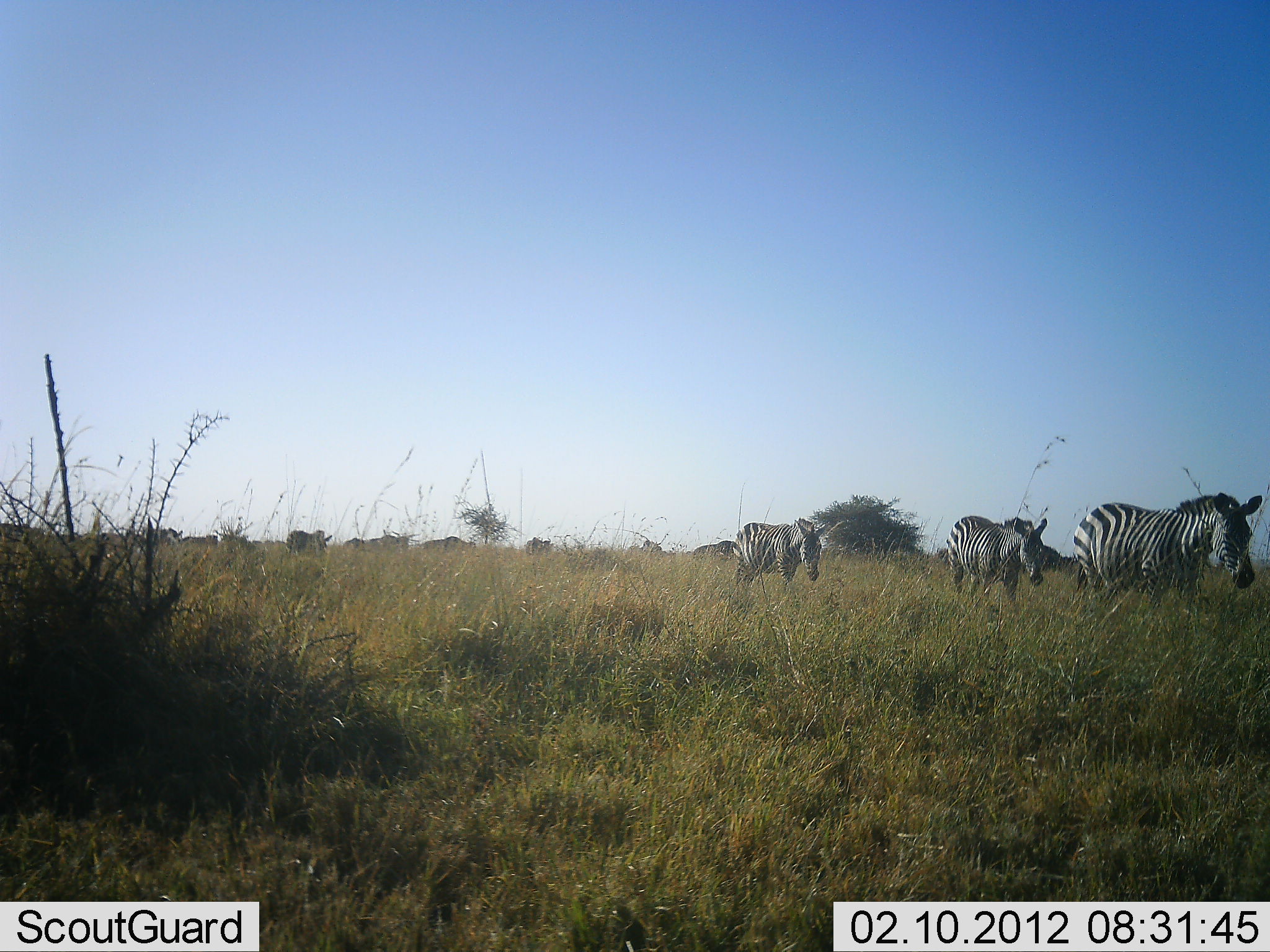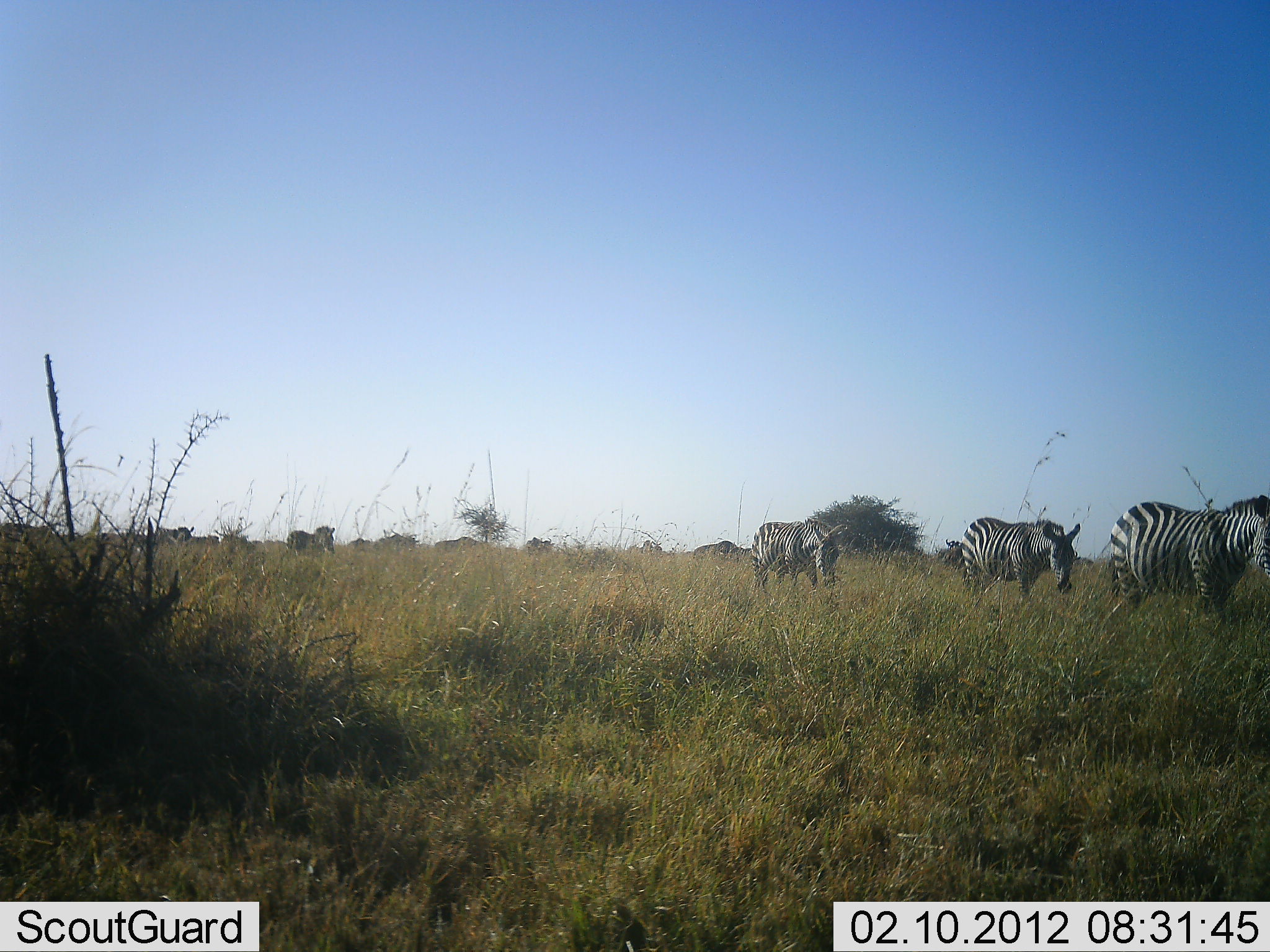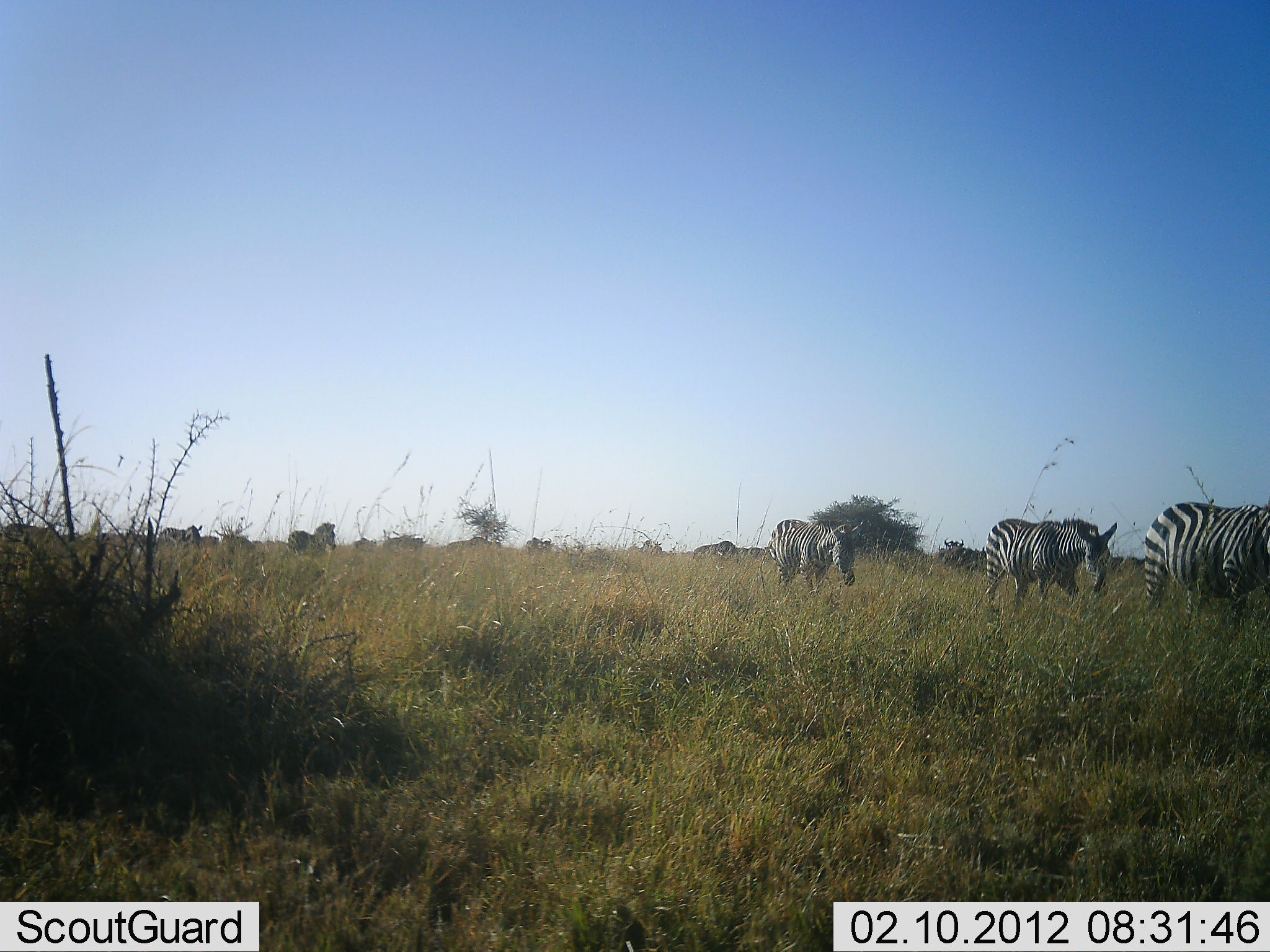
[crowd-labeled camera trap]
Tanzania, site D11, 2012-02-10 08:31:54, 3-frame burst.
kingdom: Animalia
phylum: Chordata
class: Mammalia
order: Perissodactyla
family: Equidae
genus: Equus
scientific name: Equus quagga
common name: plains zebra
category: zebra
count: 10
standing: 11%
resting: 0%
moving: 100%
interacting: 0%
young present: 0%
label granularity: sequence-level